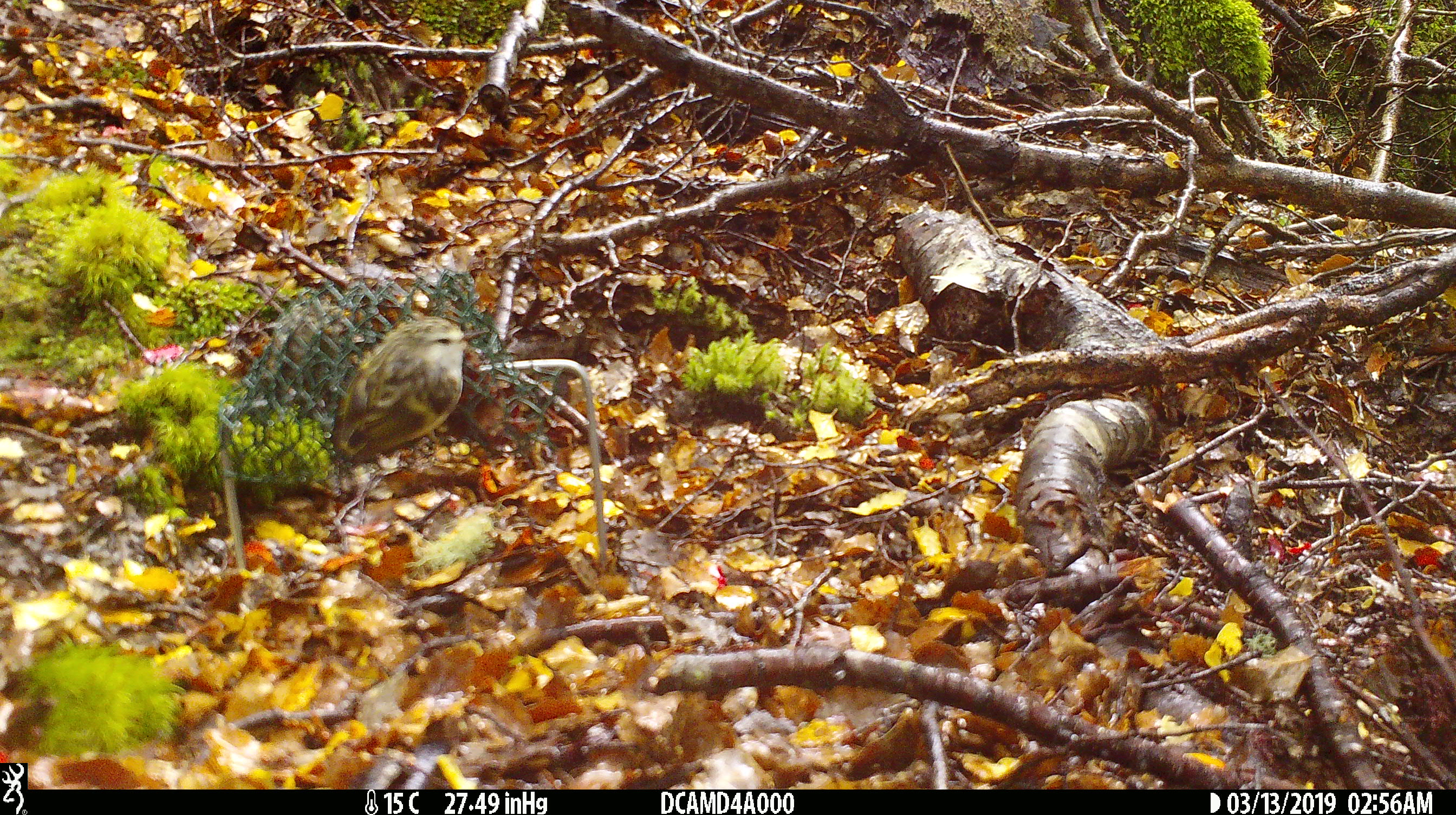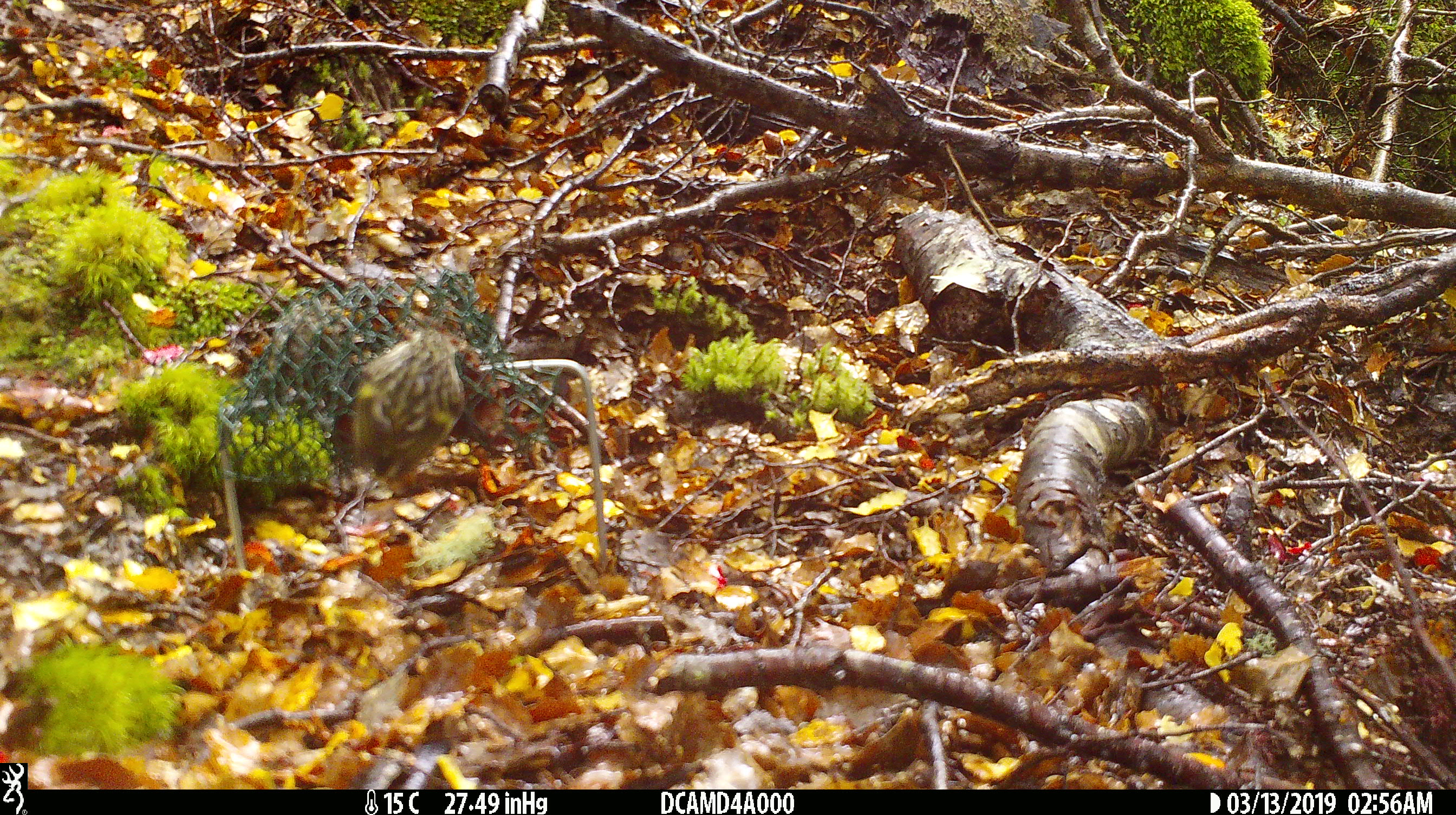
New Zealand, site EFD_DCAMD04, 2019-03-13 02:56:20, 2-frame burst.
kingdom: Animalia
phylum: Chordata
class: Aves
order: Passeriformes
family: Acanthisittidae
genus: Acanthisitta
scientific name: Acanthisitta chloris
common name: rifleman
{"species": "rifleman (Acanthisitta chloris)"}